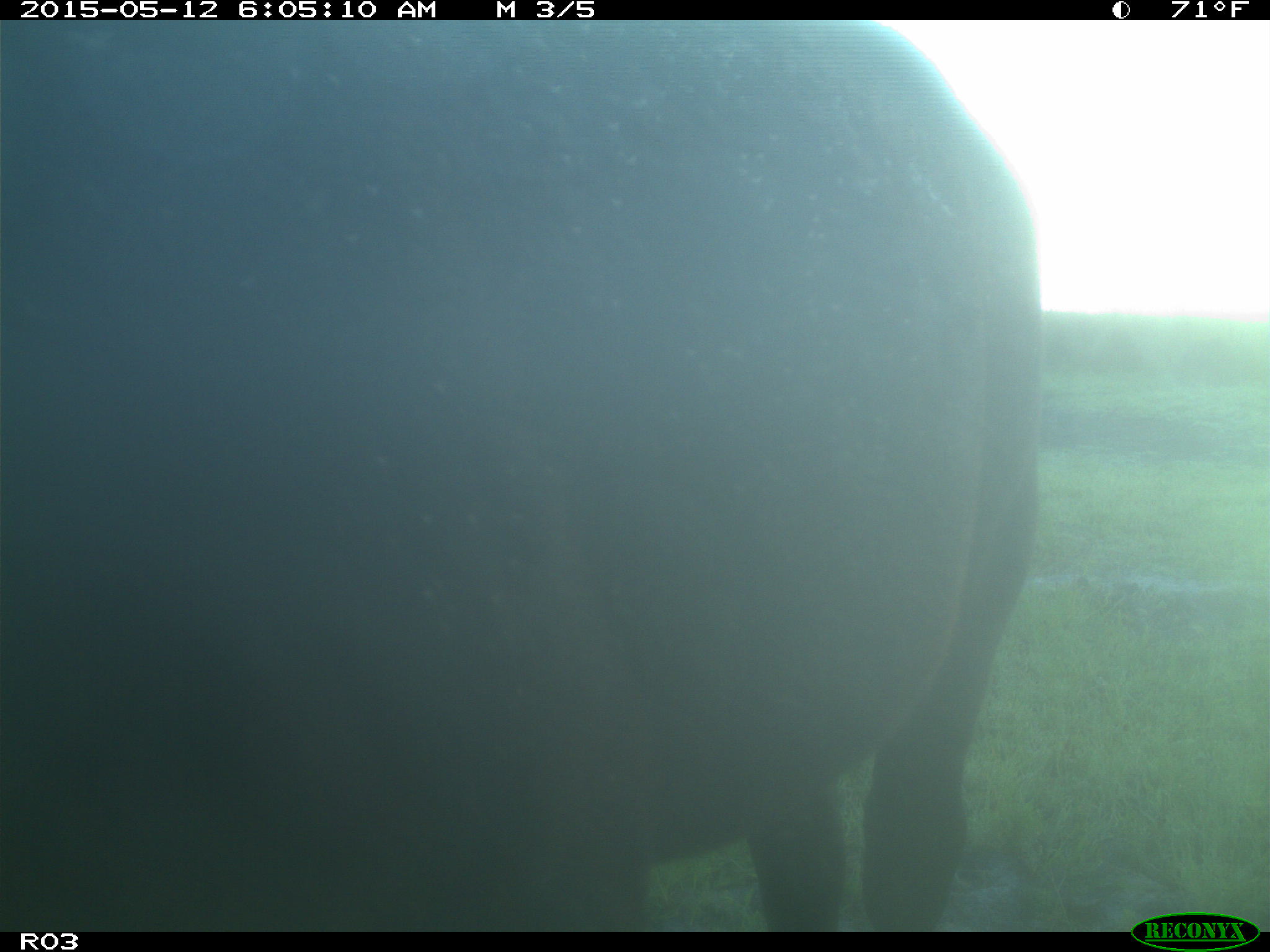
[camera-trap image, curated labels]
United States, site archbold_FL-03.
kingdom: Animalia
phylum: Chordata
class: Mammalia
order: Artiodactyla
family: Bovidae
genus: Bos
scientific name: Bos taurus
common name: domestic cow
Bos taurus (domestic cow).